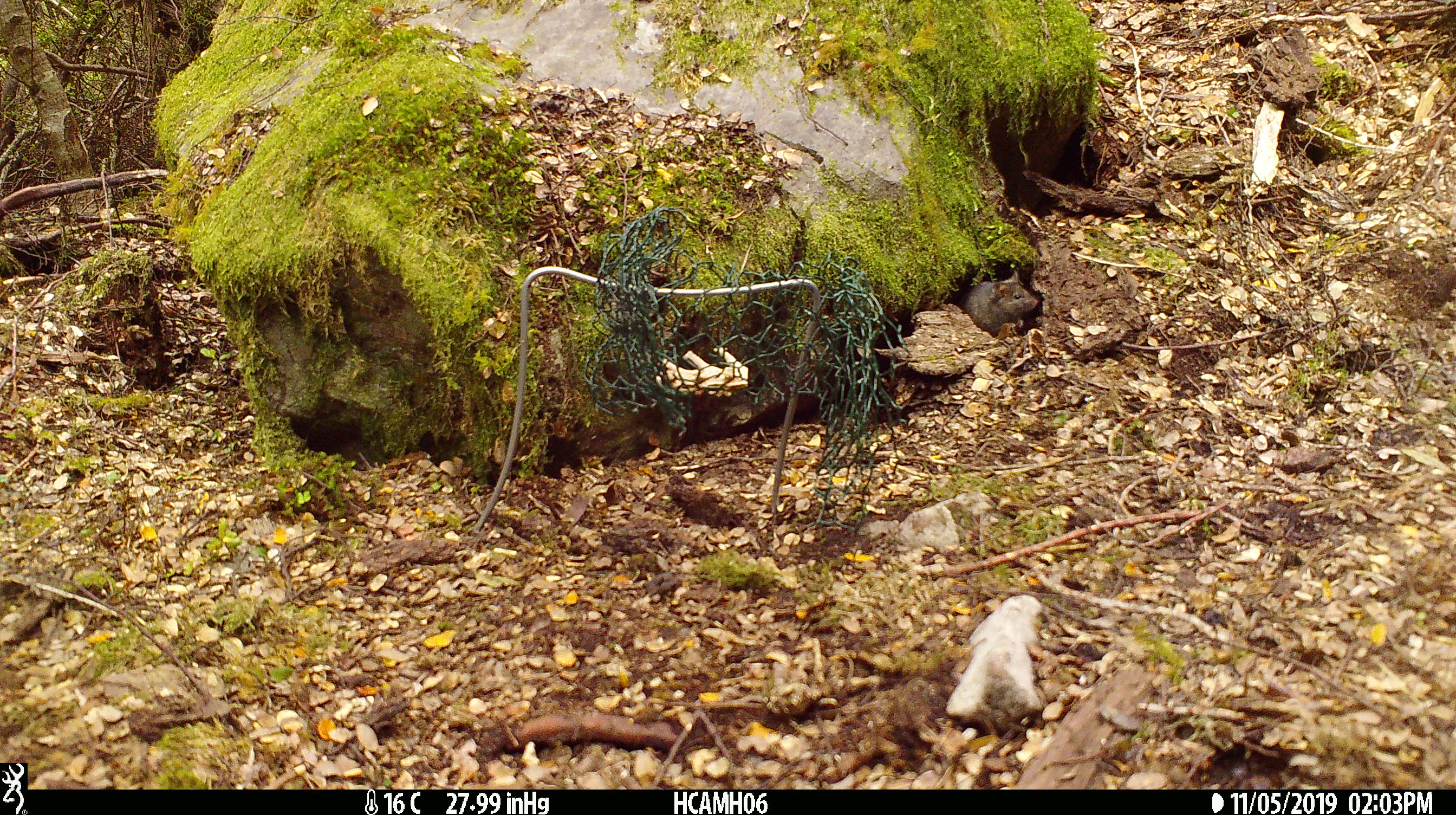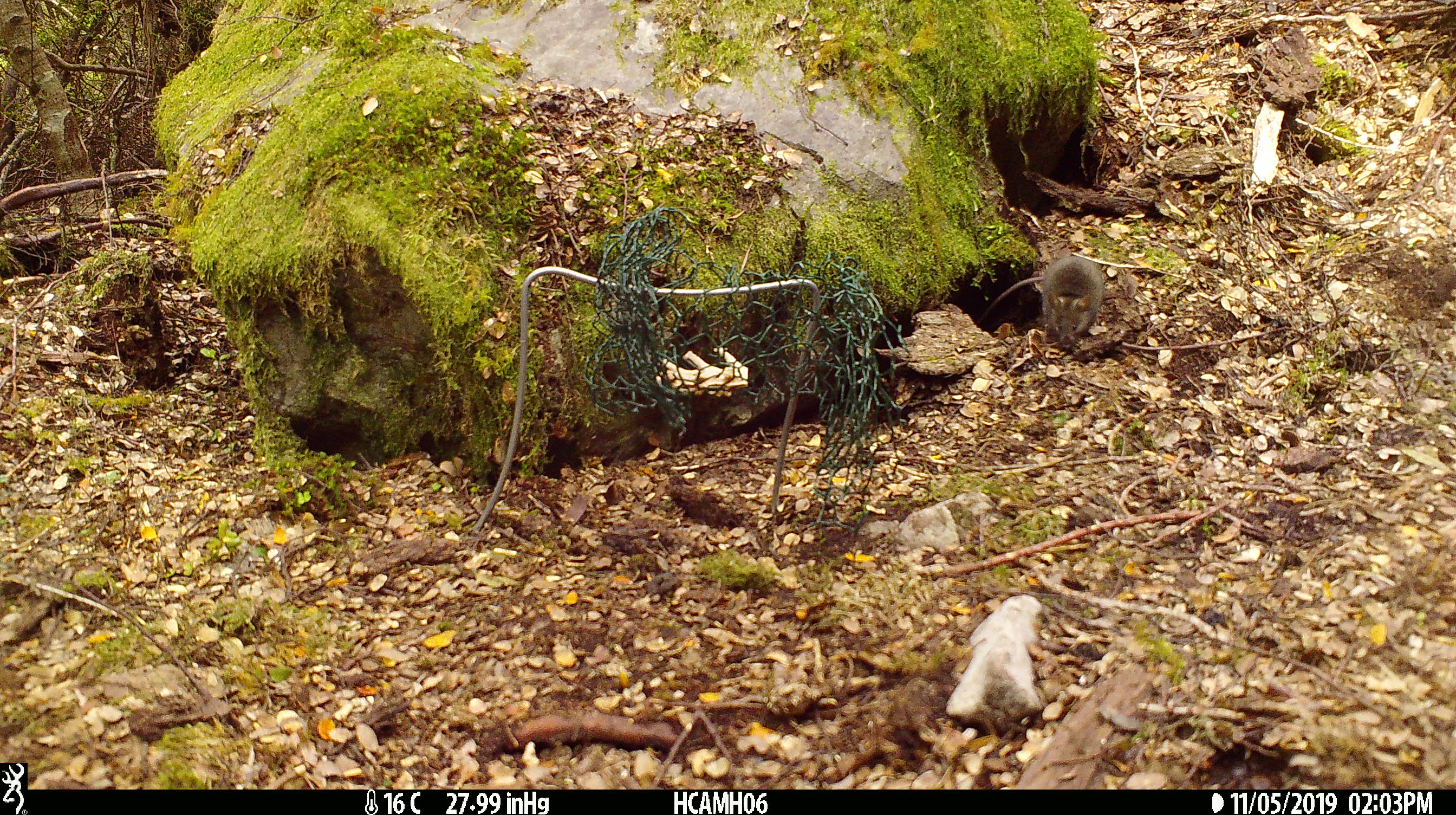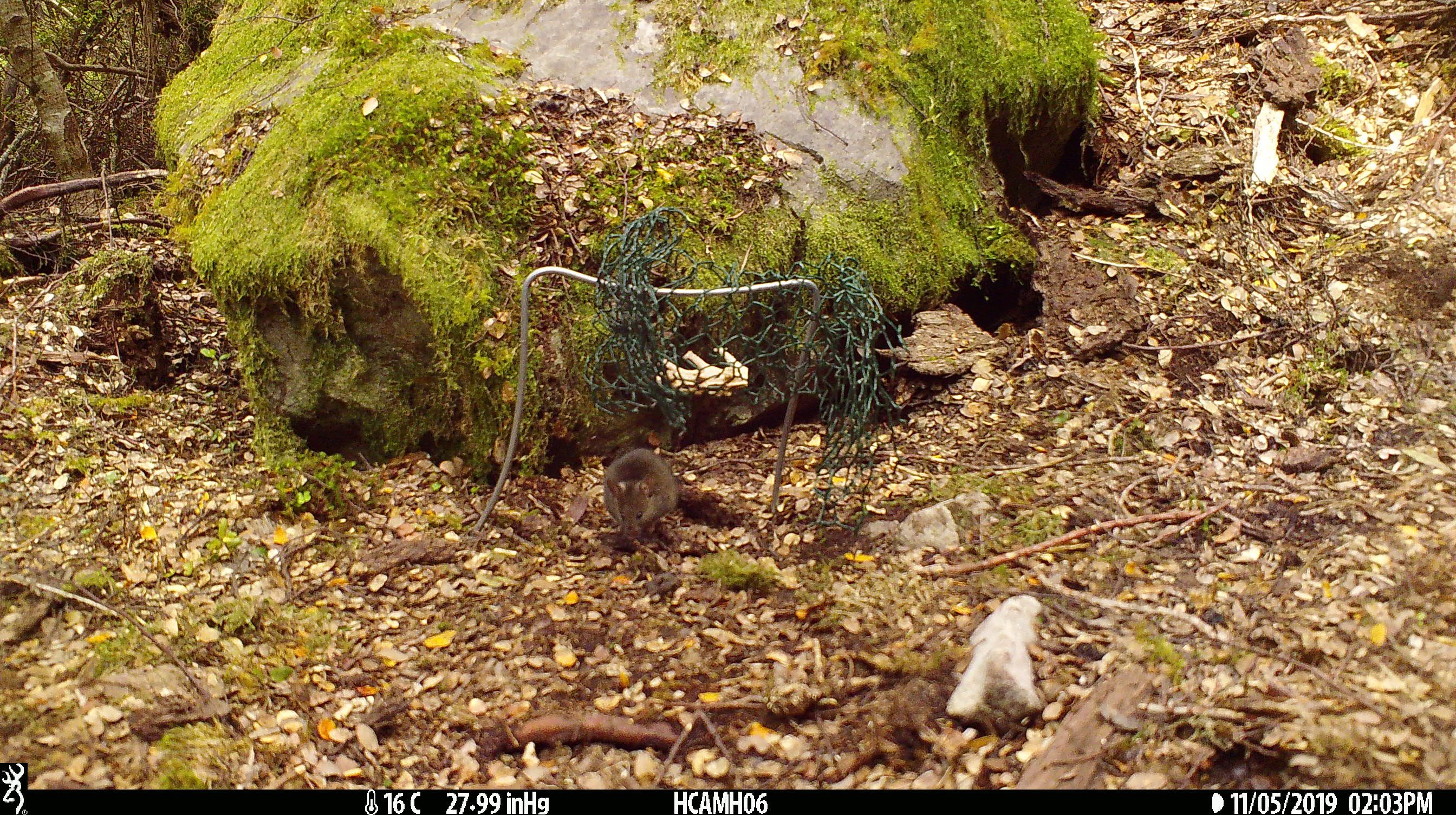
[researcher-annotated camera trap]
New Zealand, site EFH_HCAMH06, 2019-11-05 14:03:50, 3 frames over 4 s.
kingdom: Animalia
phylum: Chordata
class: Mammalia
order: Rodentia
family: Muridae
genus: Mus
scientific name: Mus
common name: mouse